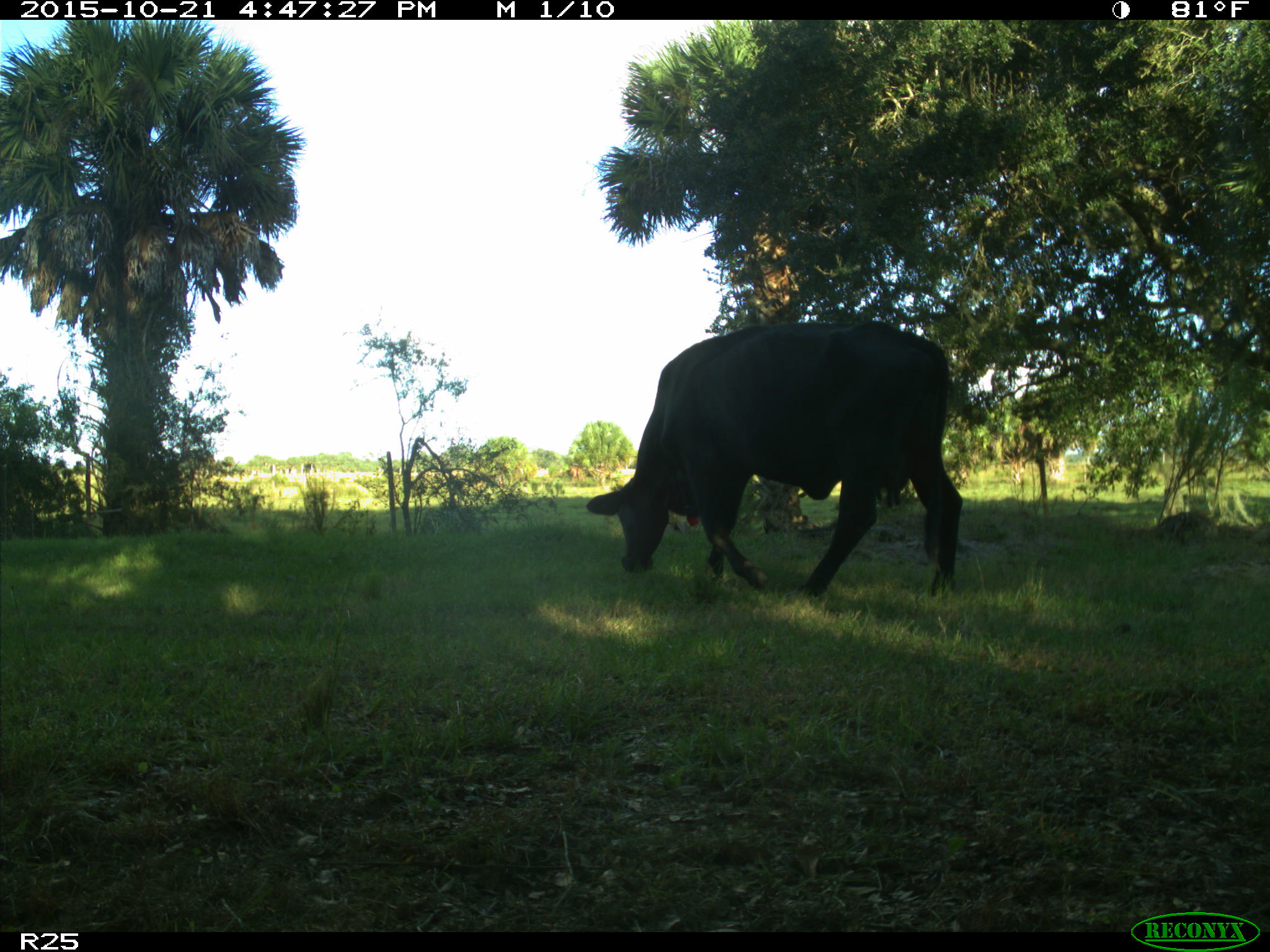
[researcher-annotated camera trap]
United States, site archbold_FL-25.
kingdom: Animalia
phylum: Chordata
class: Mammalia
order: Artiodactyla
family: Bovidae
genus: Bos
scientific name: Bos taurus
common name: domestic cow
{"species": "Bos taurus (domestic cow)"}